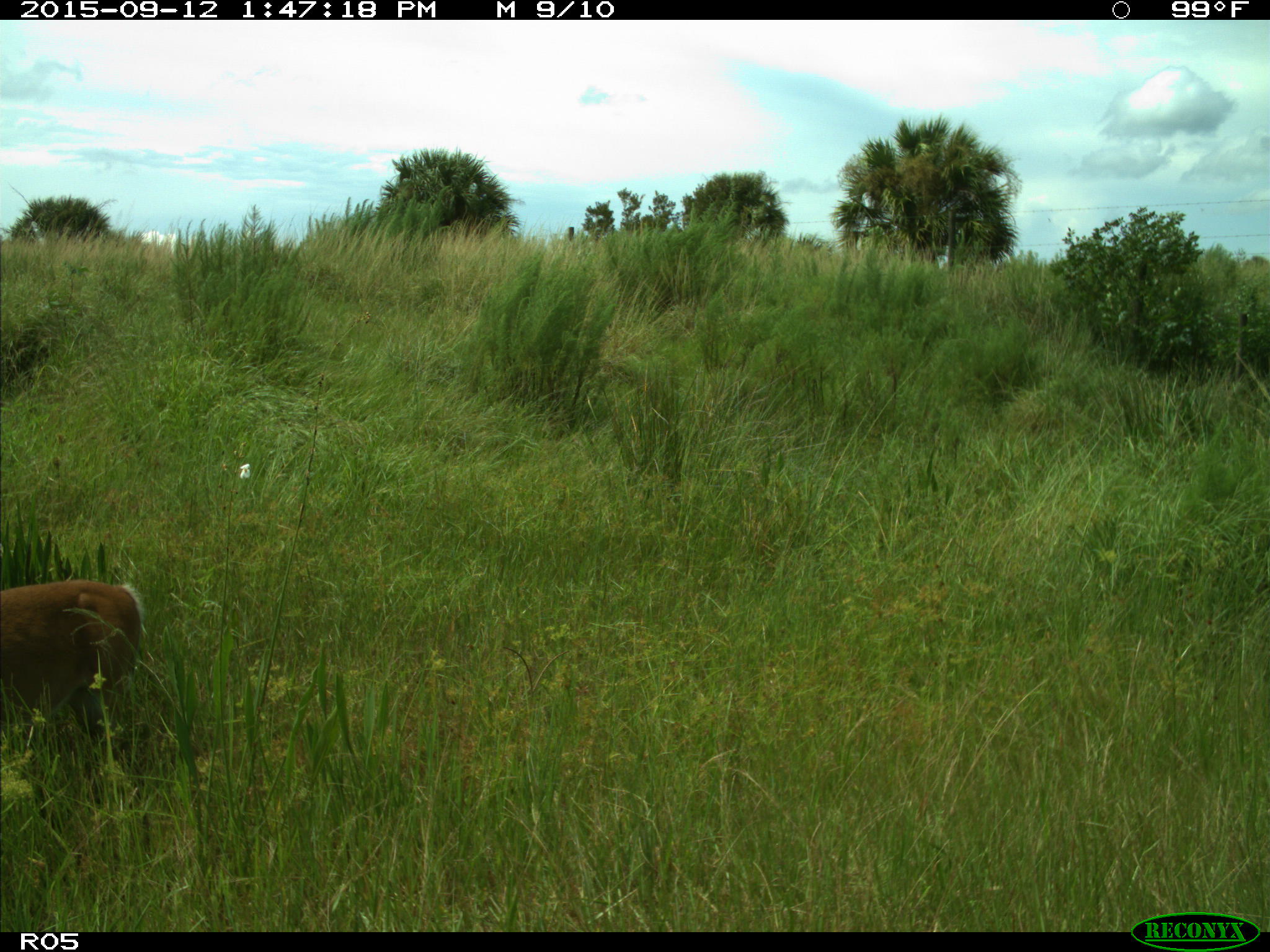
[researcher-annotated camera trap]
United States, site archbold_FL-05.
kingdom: Animalia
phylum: Chordata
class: Mammalia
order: Artiodactyla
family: Cervidae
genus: Odocoileus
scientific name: Odocoileus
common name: deer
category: unidentified deer